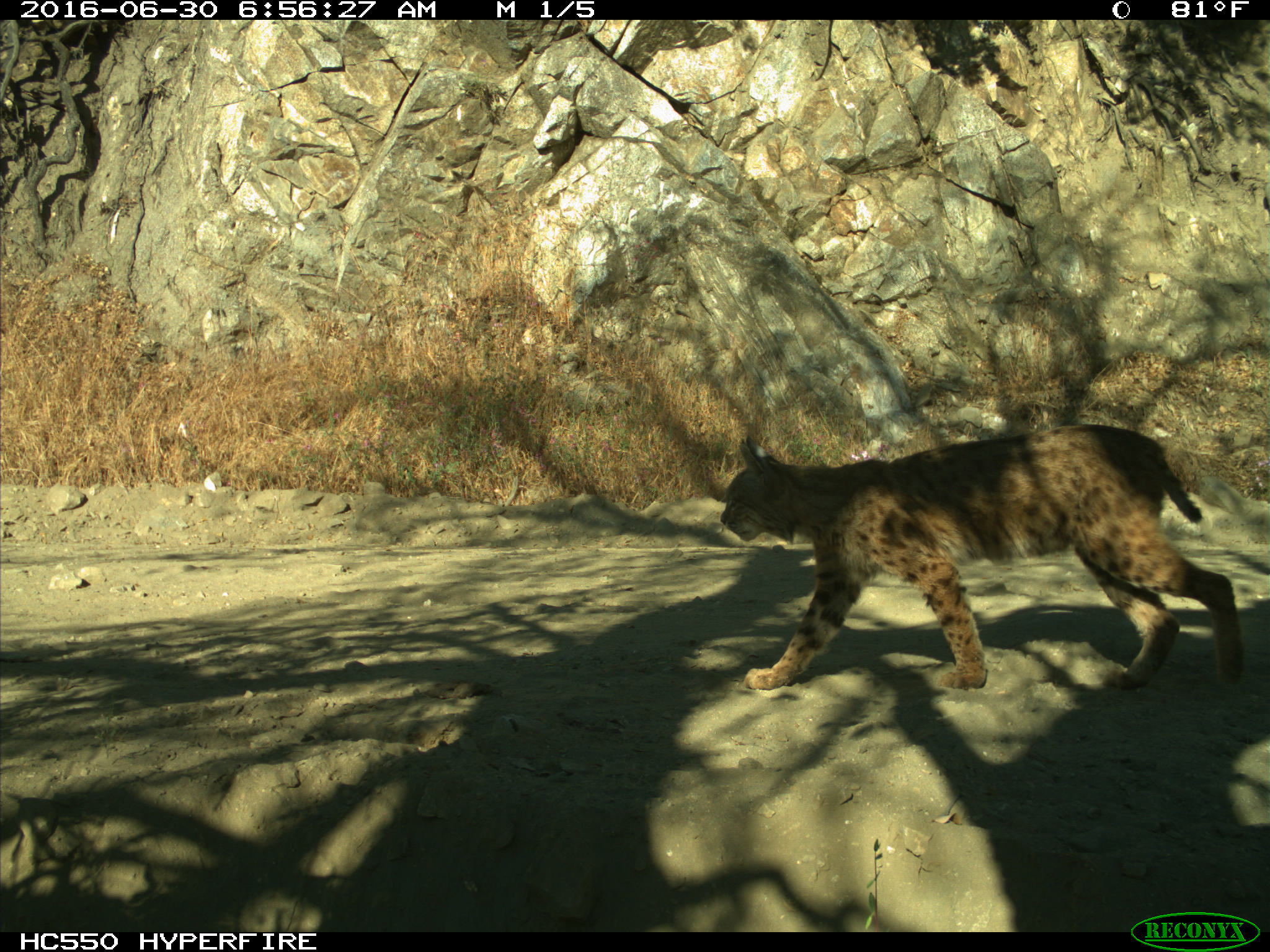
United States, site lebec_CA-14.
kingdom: Animalia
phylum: Chordata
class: Mammalia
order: Carnivora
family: Felidae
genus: Lynx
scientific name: Lynx rufus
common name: bobcat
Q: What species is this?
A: Lynx rufus (bobcat).